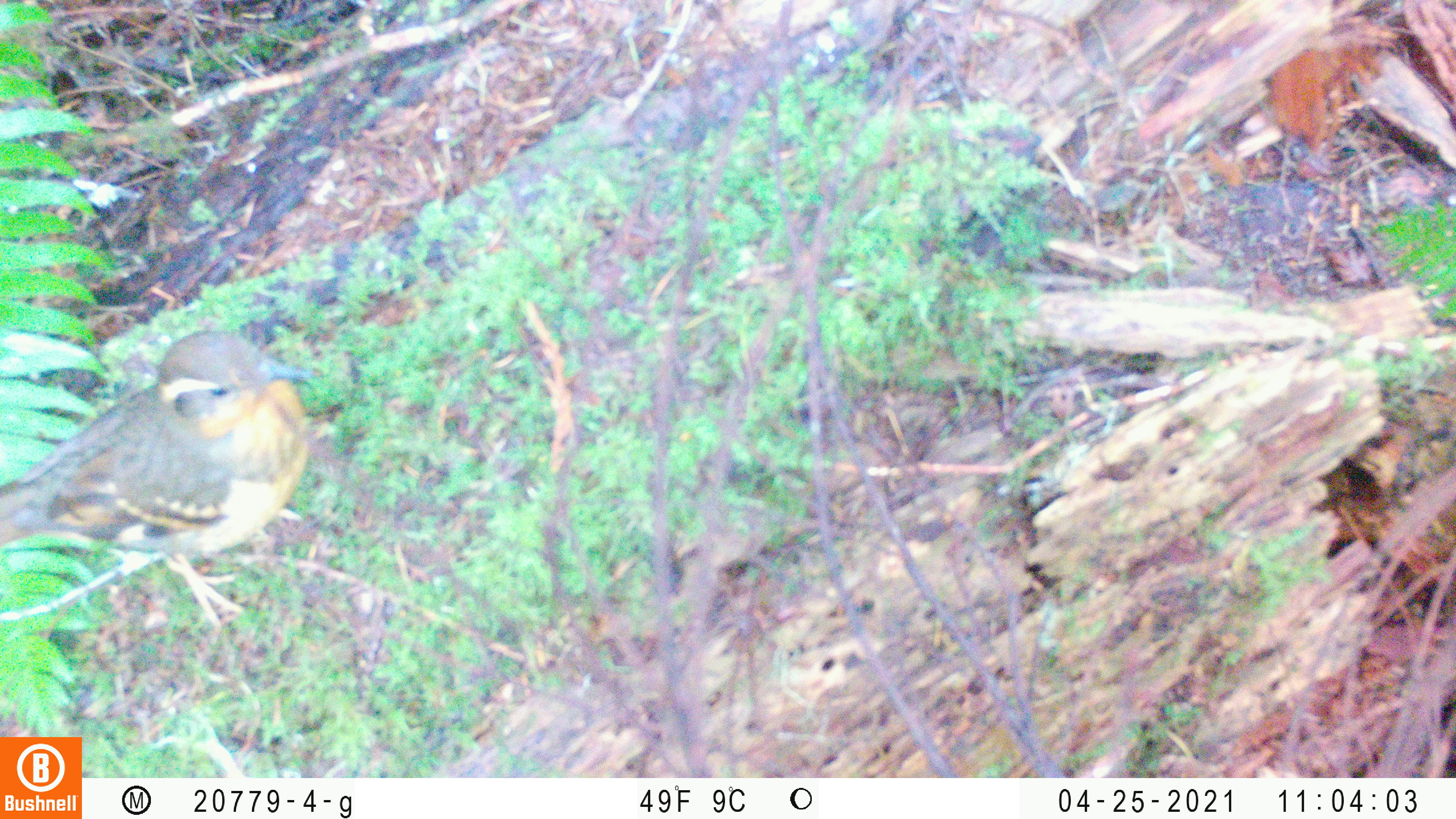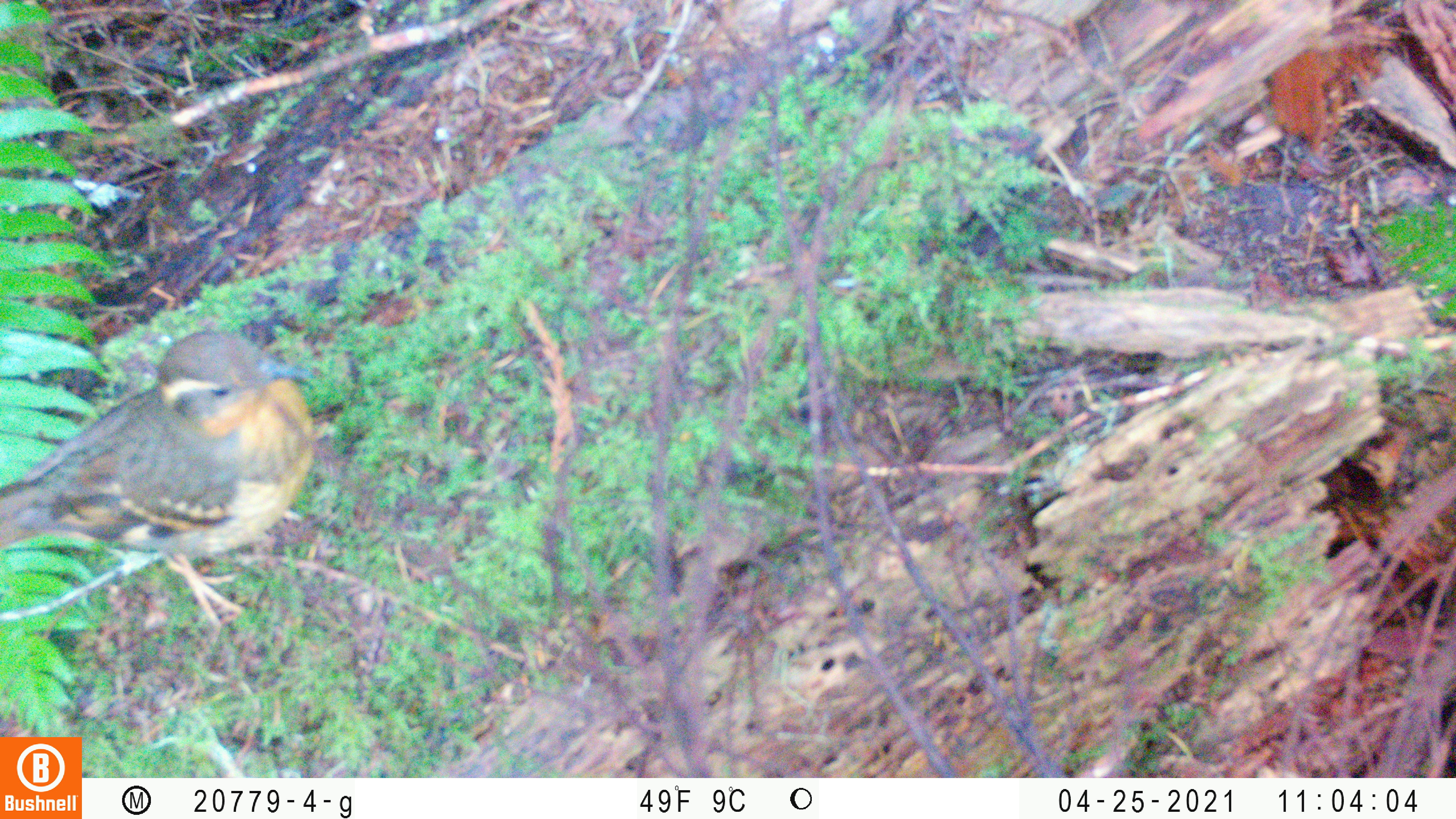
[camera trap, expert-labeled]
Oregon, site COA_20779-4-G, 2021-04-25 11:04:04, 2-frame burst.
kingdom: Animalia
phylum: Chordata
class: Aves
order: Passeriformes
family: Turdidae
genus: Ixoreus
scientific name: Ixoreus naevius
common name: varied thrush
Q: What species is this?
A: Varied thrush (Ixoreus naevius).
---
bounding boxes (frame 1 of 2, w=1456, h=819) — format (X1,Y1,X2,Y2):
varied thrush: (0,301,378,651)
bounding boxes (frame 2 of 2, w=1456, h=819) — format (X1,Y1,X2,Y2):
varied thrush: (0,270,376,659)